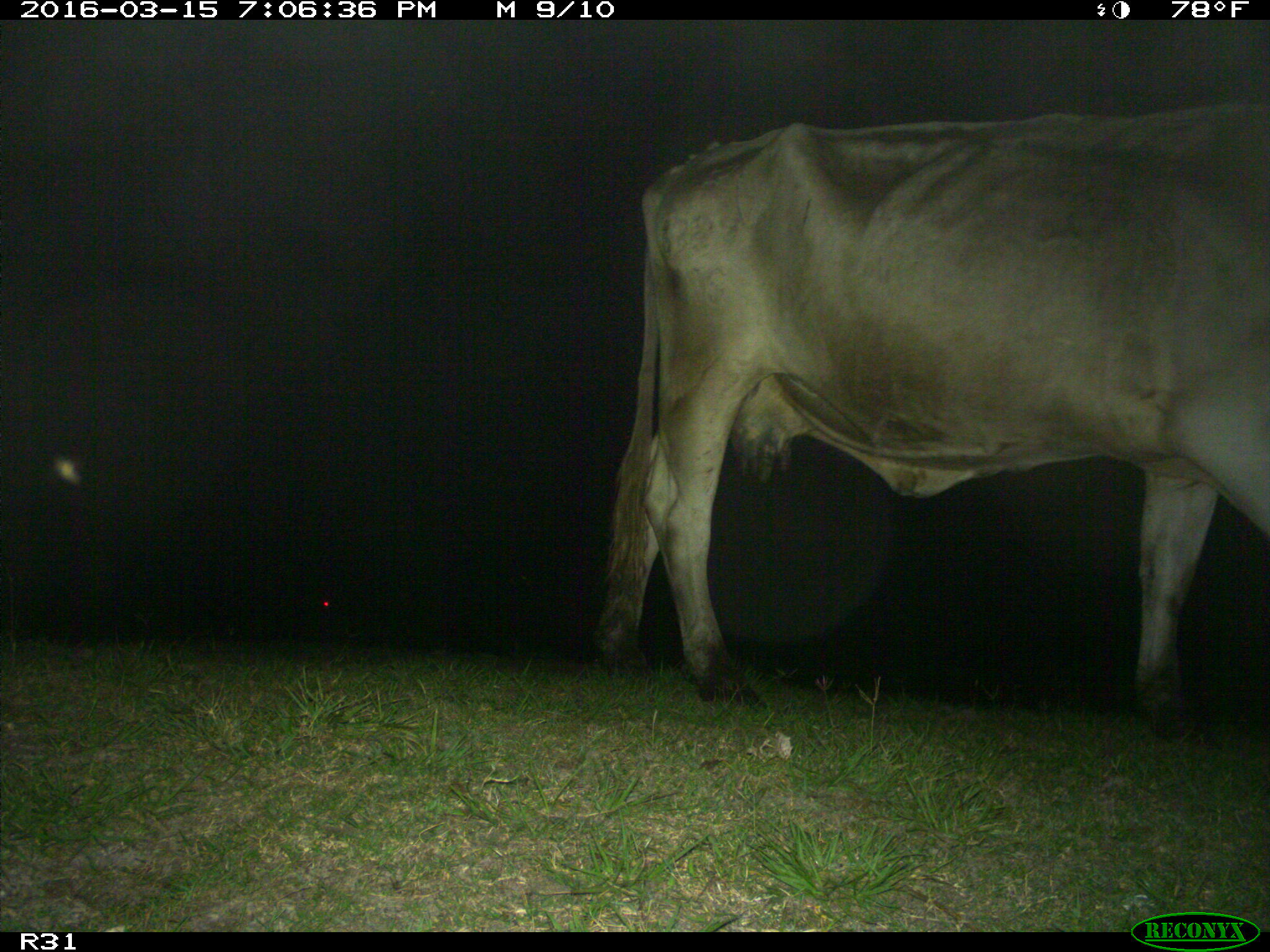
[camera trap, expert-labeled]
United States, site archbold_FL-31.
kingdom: Animalia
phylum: Chordata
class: Mammalia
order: Artiodactyla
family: Bovidae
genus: Bos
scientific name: Bos taurus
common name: domestic cow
Bos taurus (domestic cow).